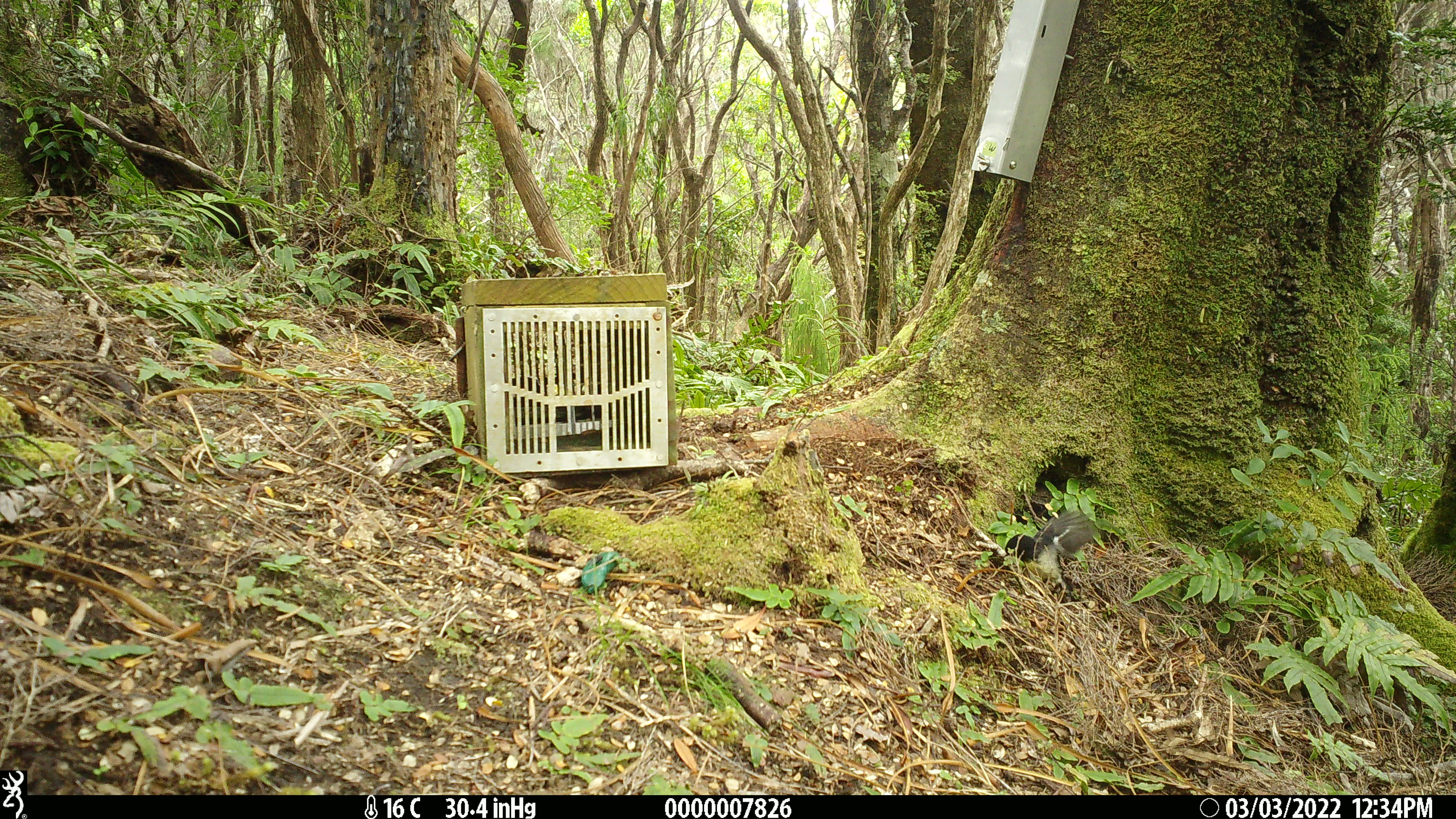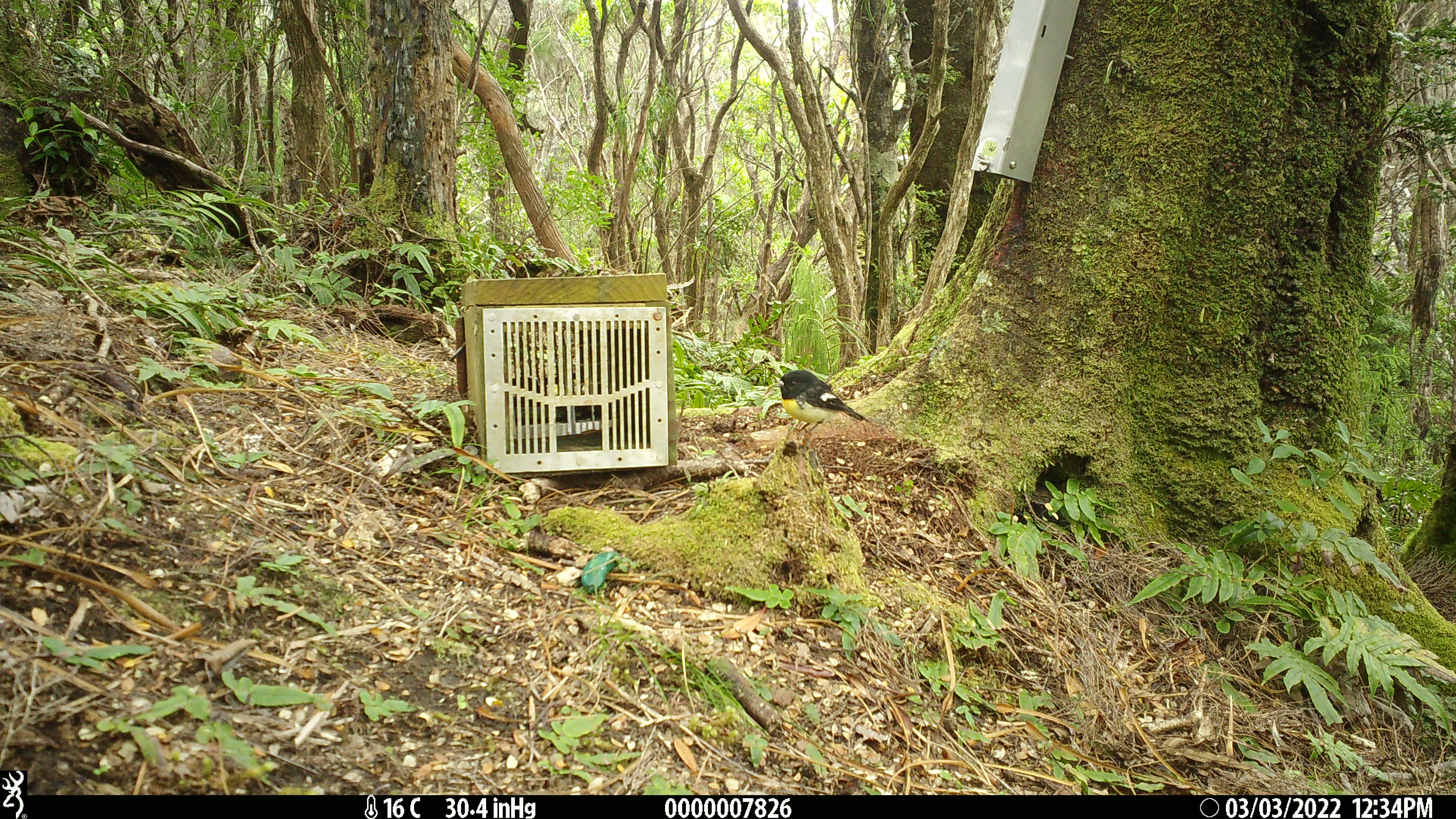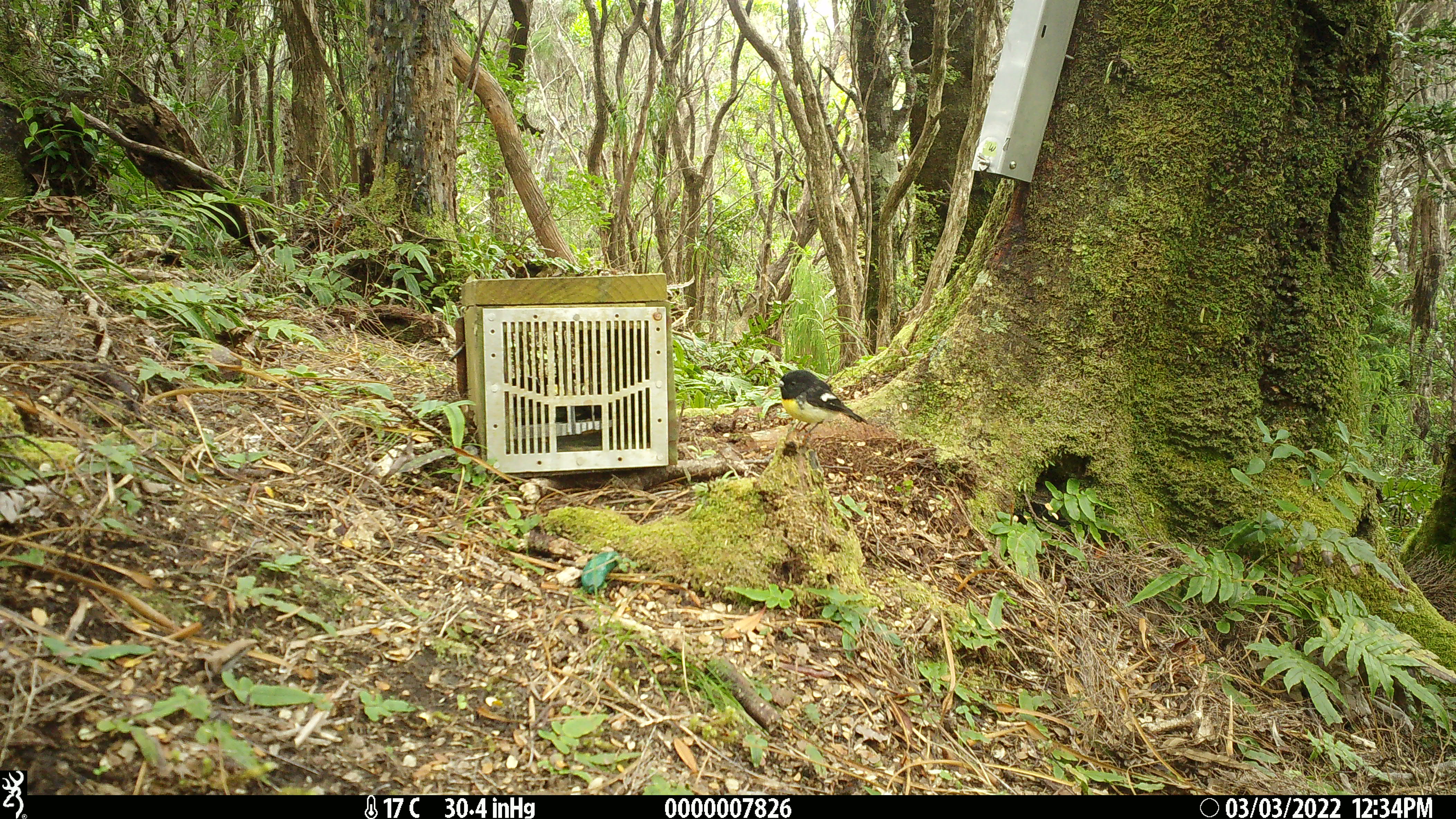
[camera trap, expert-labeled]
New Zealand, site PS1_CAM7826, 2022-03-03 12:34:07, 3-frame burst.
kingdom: Animalia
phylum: Chordata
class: Aves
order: Passeriformes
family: Petroicidae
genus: Petroica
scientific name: Petroica macrocephala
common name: tomtit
Tomtit (Petroica macrocephala).